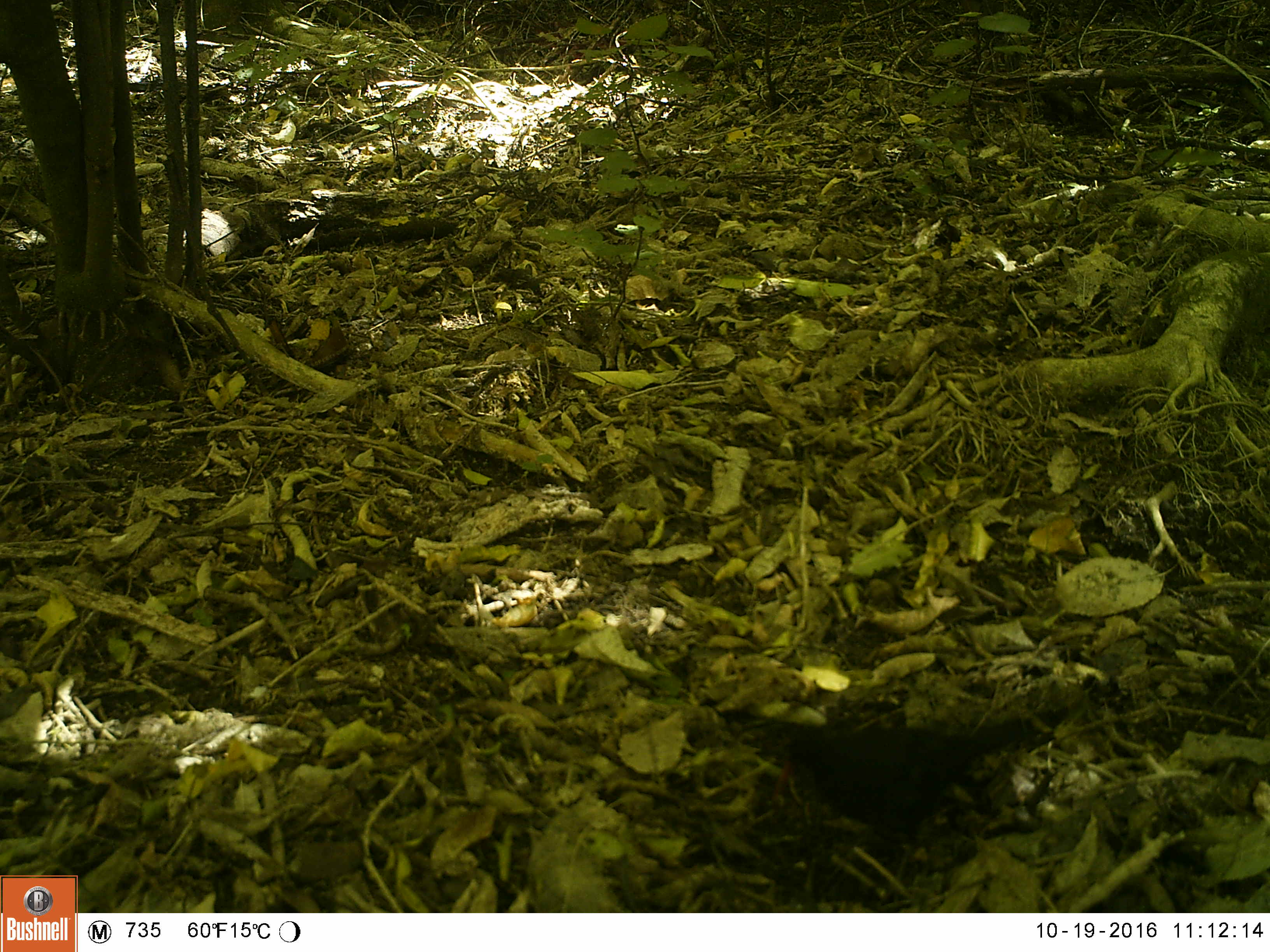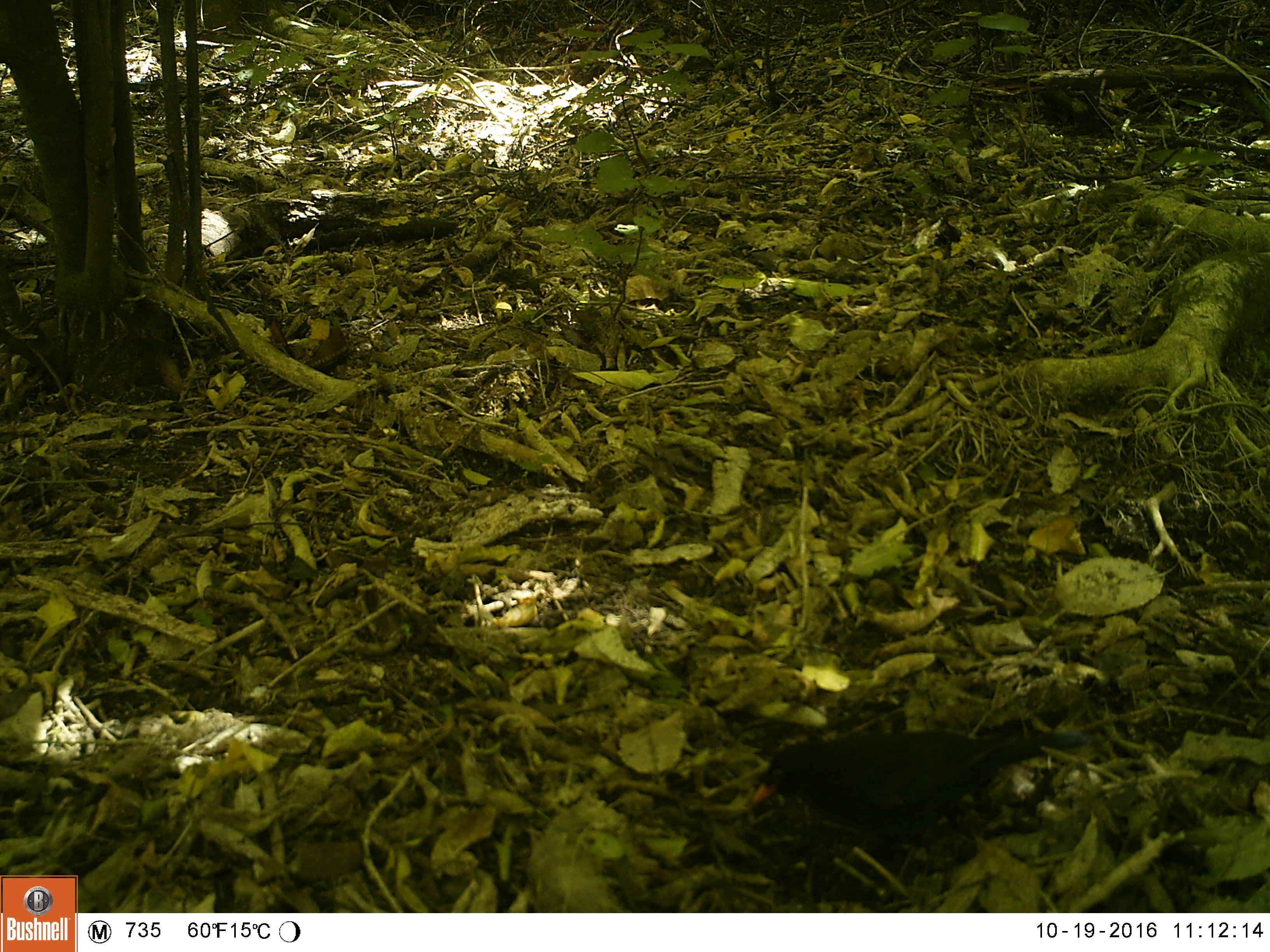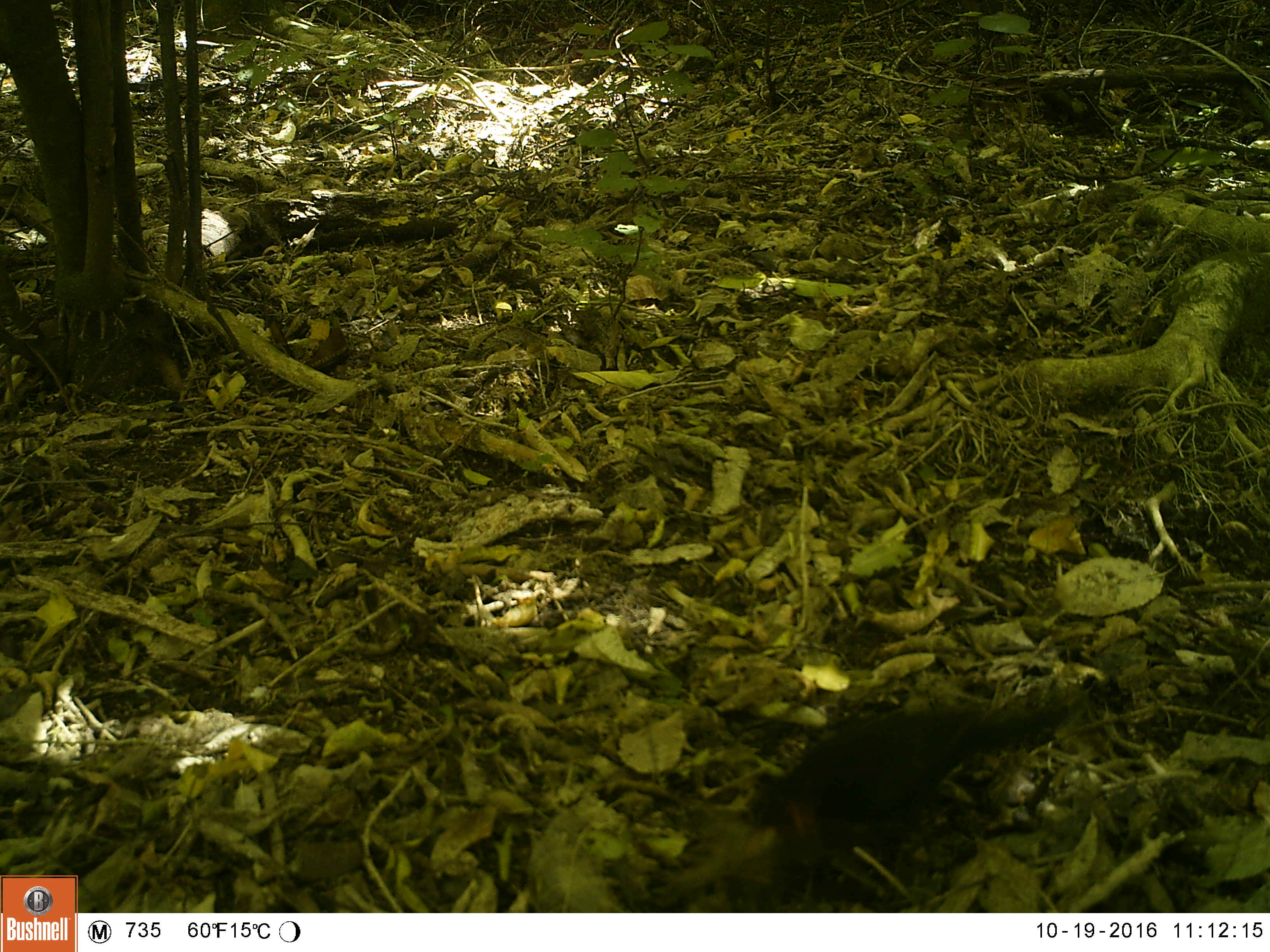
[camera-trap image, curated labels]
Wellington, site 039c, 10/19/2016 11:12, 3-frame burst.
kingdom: Animalia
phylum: Chordata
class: Aves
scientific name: Aves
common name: bird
Bird (Aves).